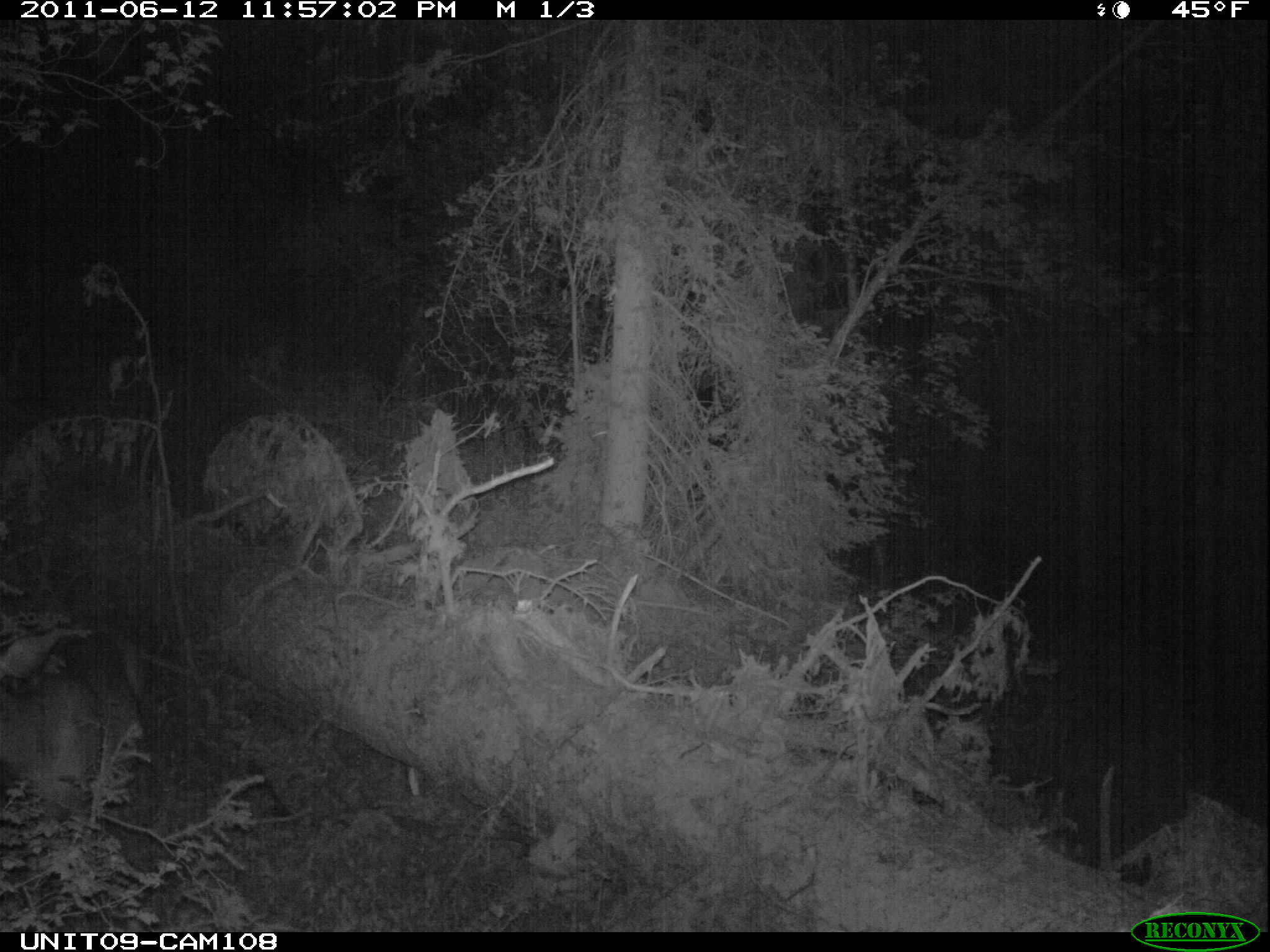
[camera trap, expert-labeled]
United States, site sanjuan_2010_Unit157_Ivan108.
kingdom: Animalia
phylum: Chordata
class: Mammalia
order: Artiodactyla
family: Cervidae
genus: Odocoileus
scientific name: Odocoileus hemionus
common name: mule deer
Odocoileus hemionus (mule deer).